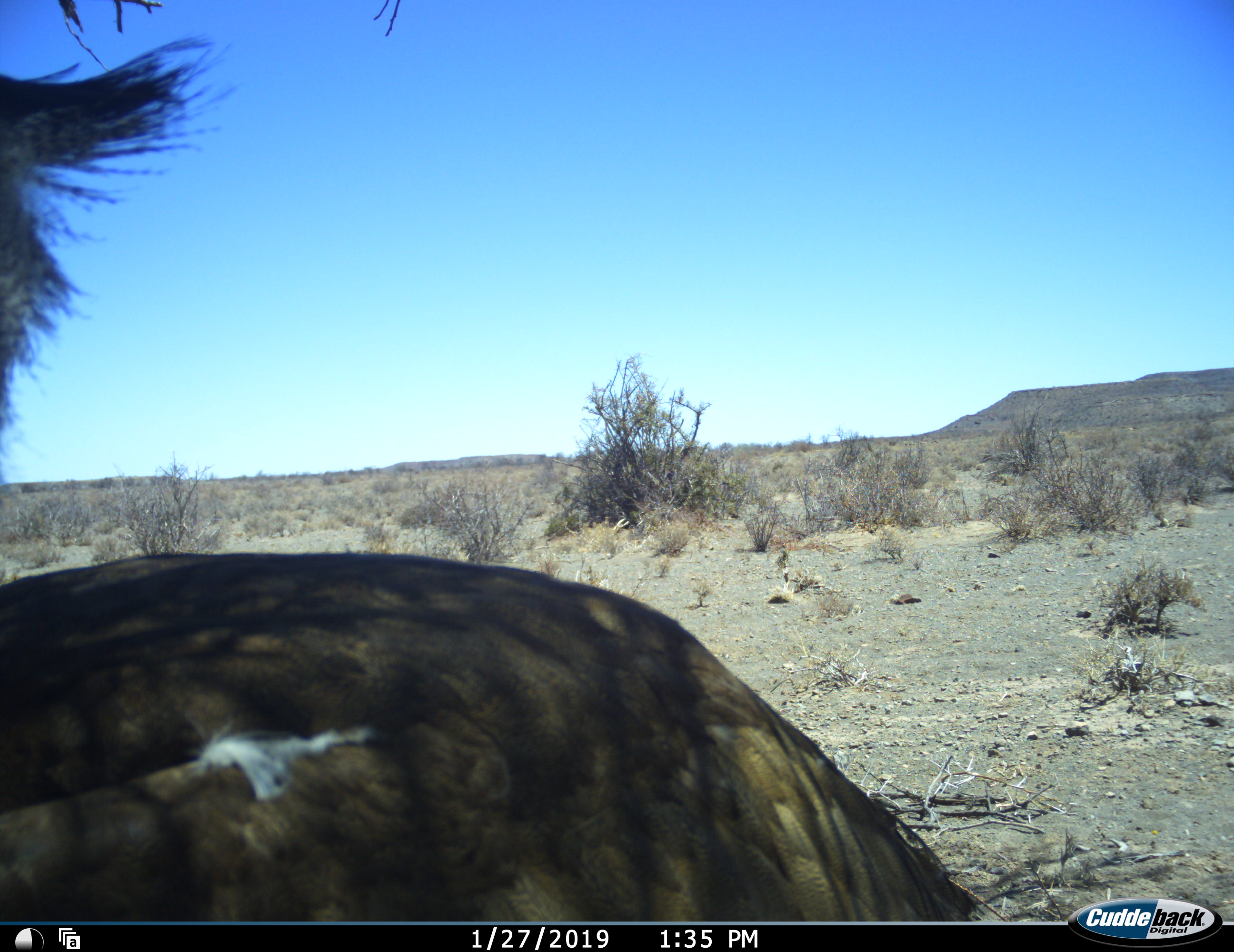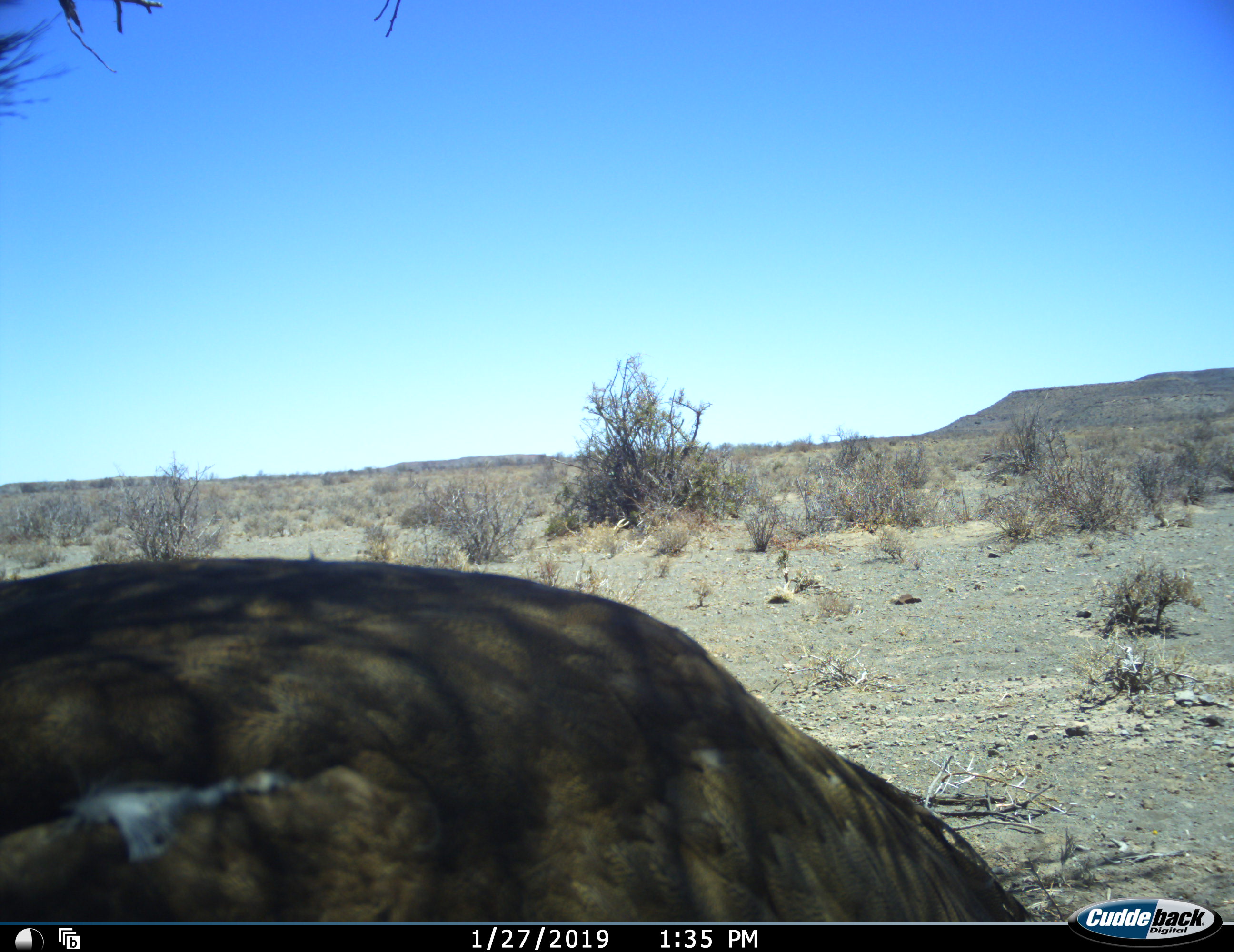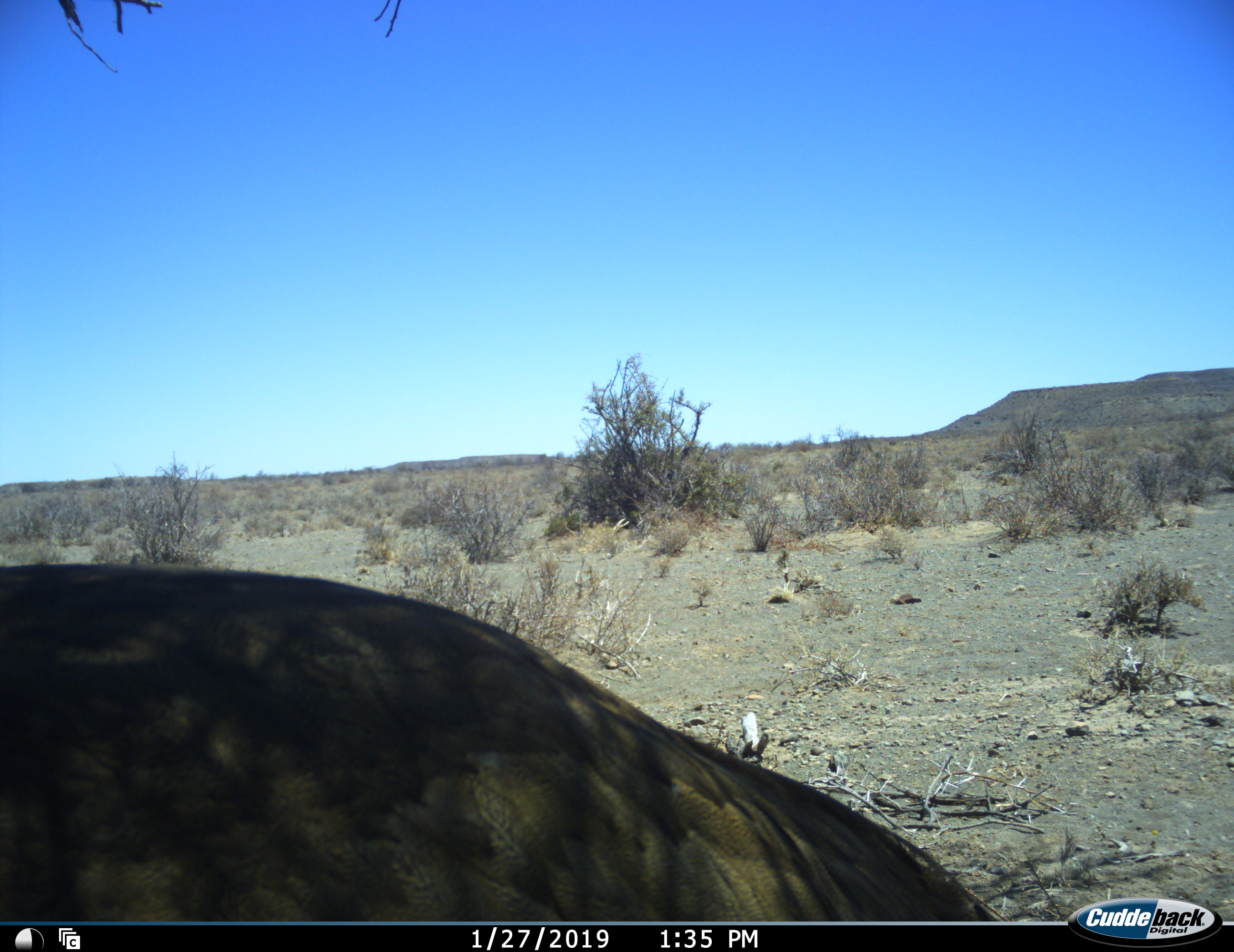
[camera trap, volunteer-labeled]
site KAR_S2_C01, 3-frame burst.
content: unidentified animal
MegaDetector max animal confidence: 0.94